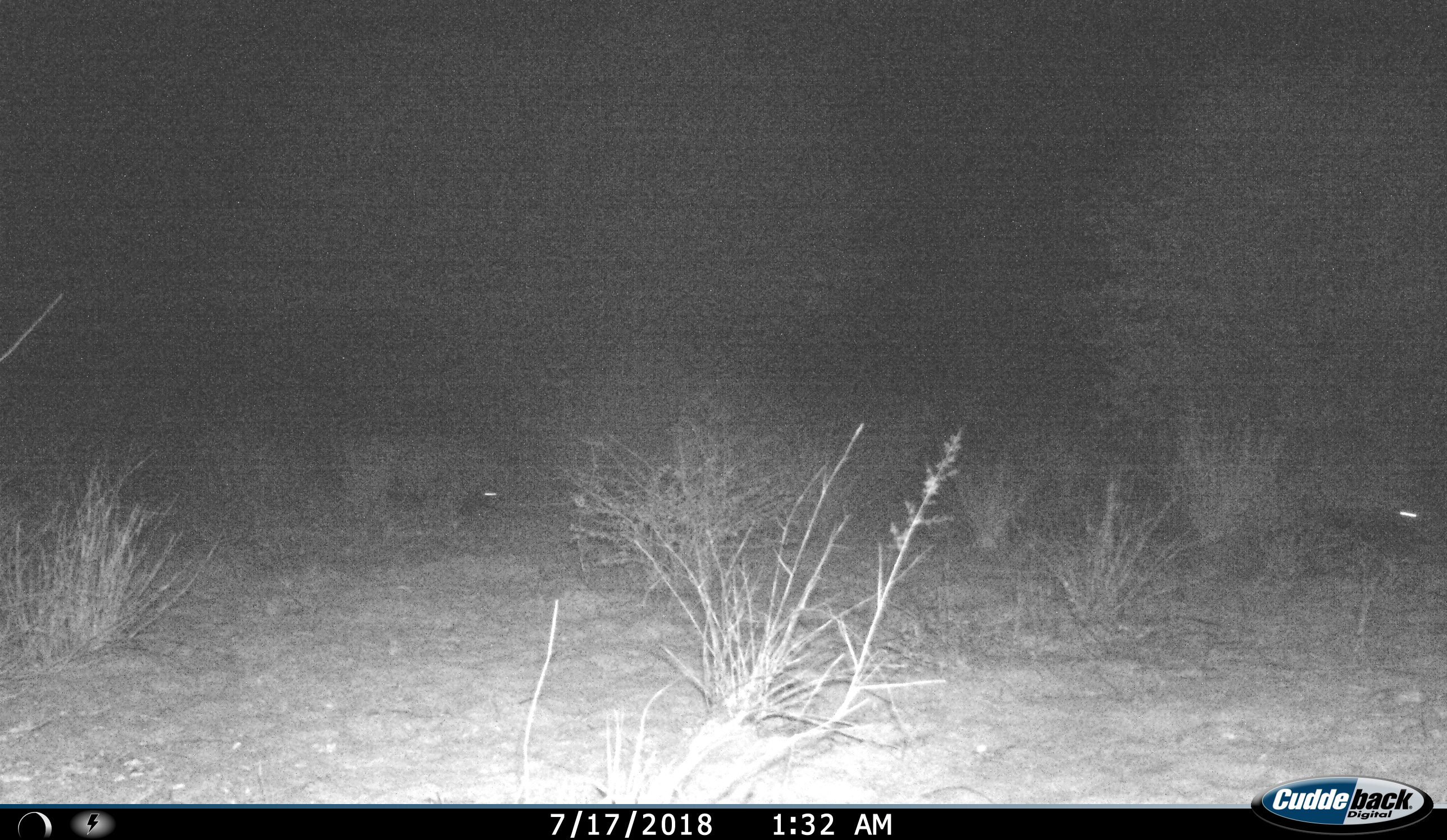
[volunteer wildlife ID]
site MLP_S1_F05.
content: unidentified animal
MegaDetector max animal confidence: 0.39